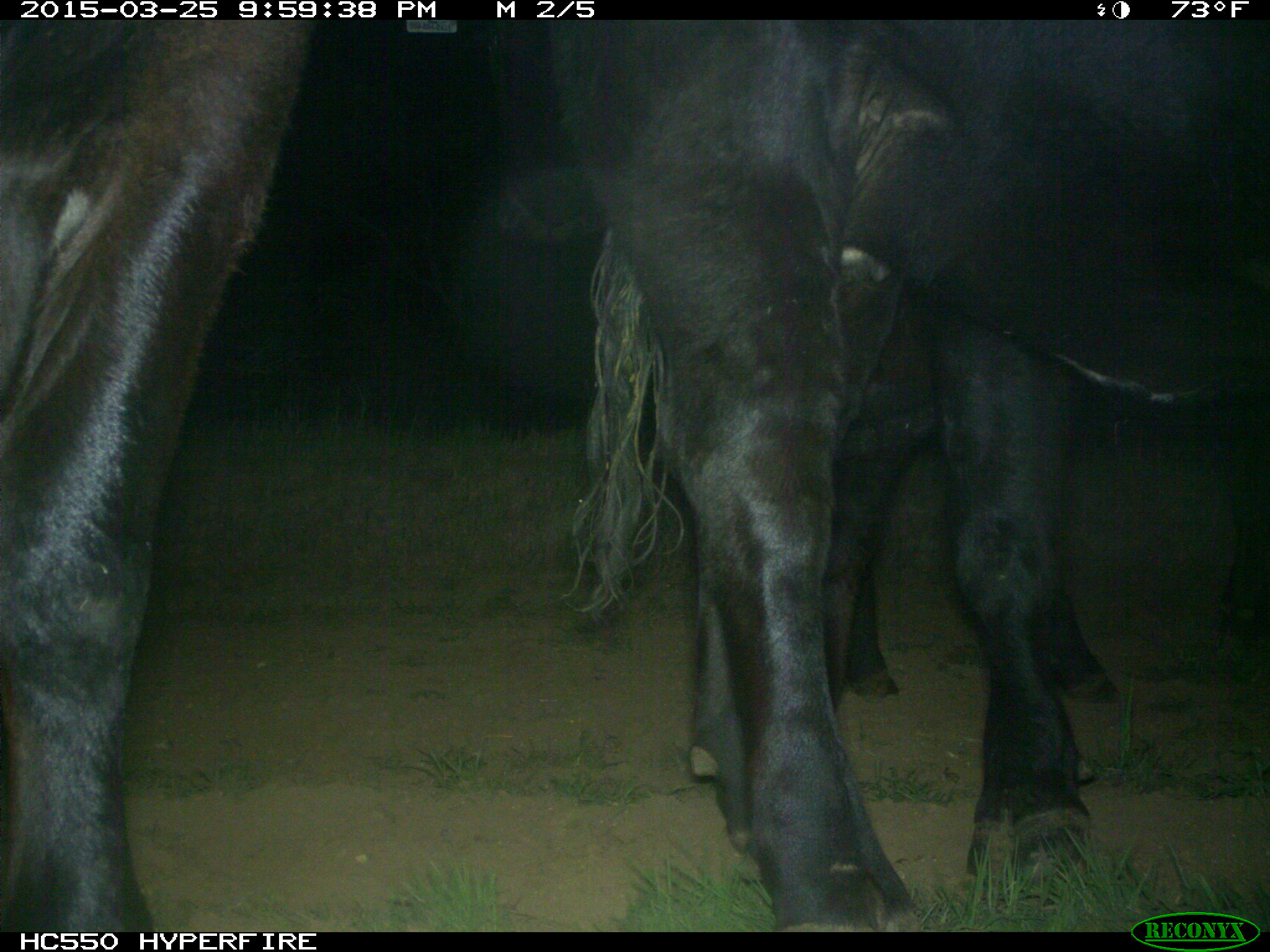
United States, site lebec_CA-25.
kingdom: Animalia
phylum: Chordata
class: Mammalia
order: Artiodactyla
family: Bovidae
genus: Bos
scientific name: Bos taurus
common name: domestic cow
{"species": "Bos taurus (domestic cow)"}